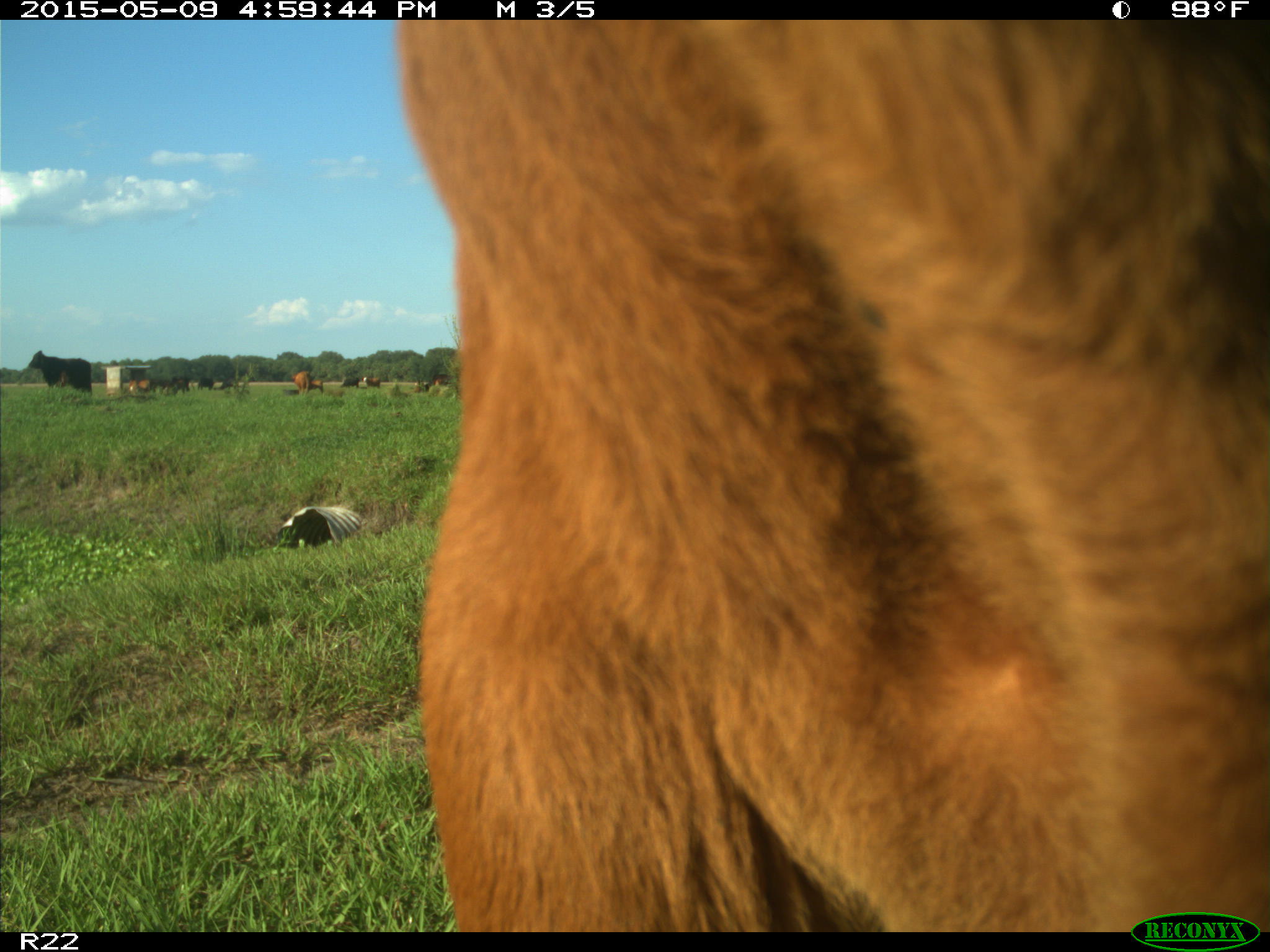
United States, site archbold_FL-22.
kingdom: Animalia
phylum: Chordata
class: Mammalia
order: Artiodactyla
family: Bovidae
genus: Bos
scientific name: Bos taurus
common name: domestic cow